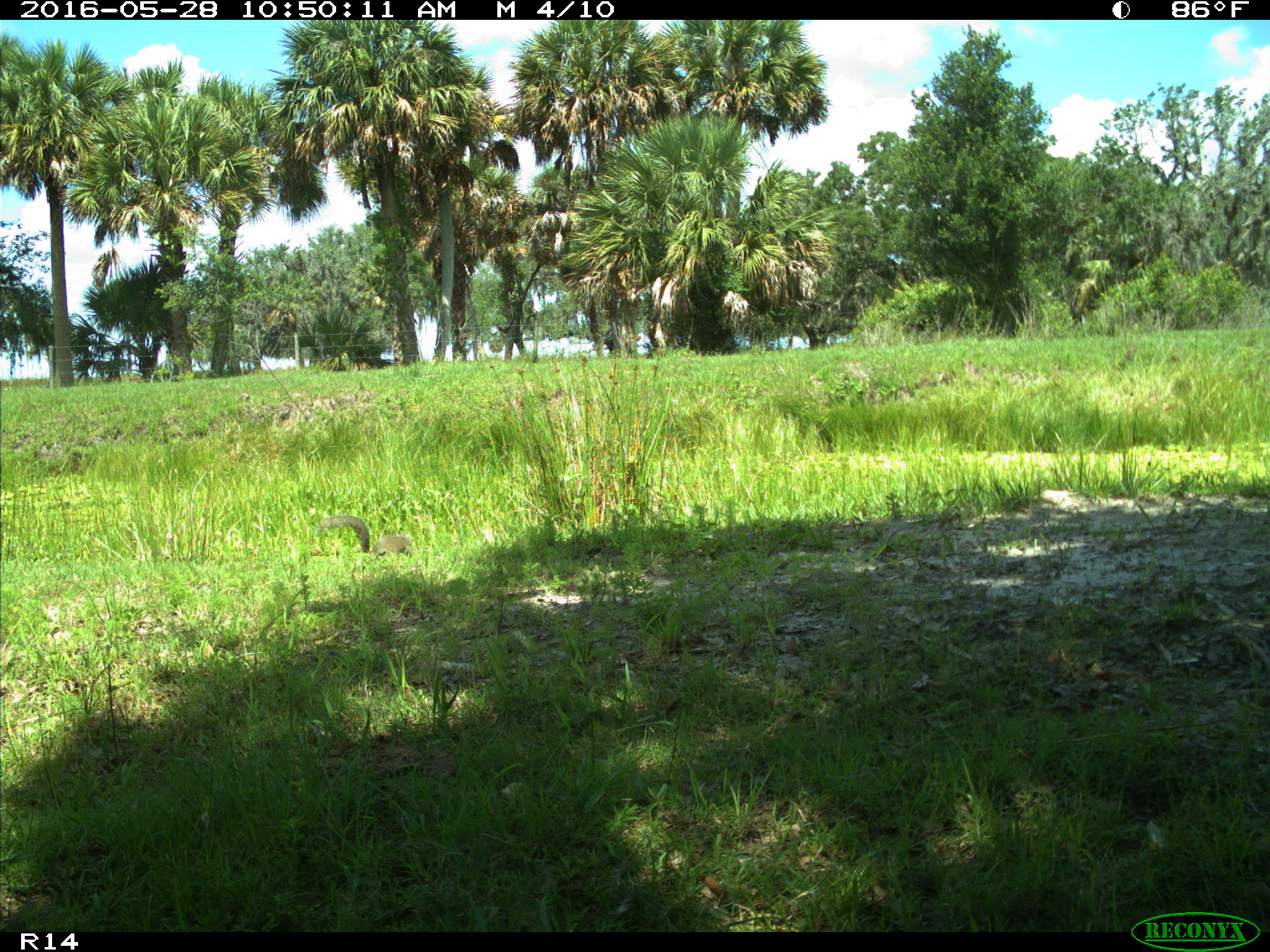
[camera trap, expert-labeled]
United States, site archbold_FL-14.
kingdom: Animalia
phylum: Chordata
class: Mammalia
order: Rodentia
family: Sciuridae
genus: Sciurus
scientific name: Sciurus carolinensis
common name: eastern gray squirrel